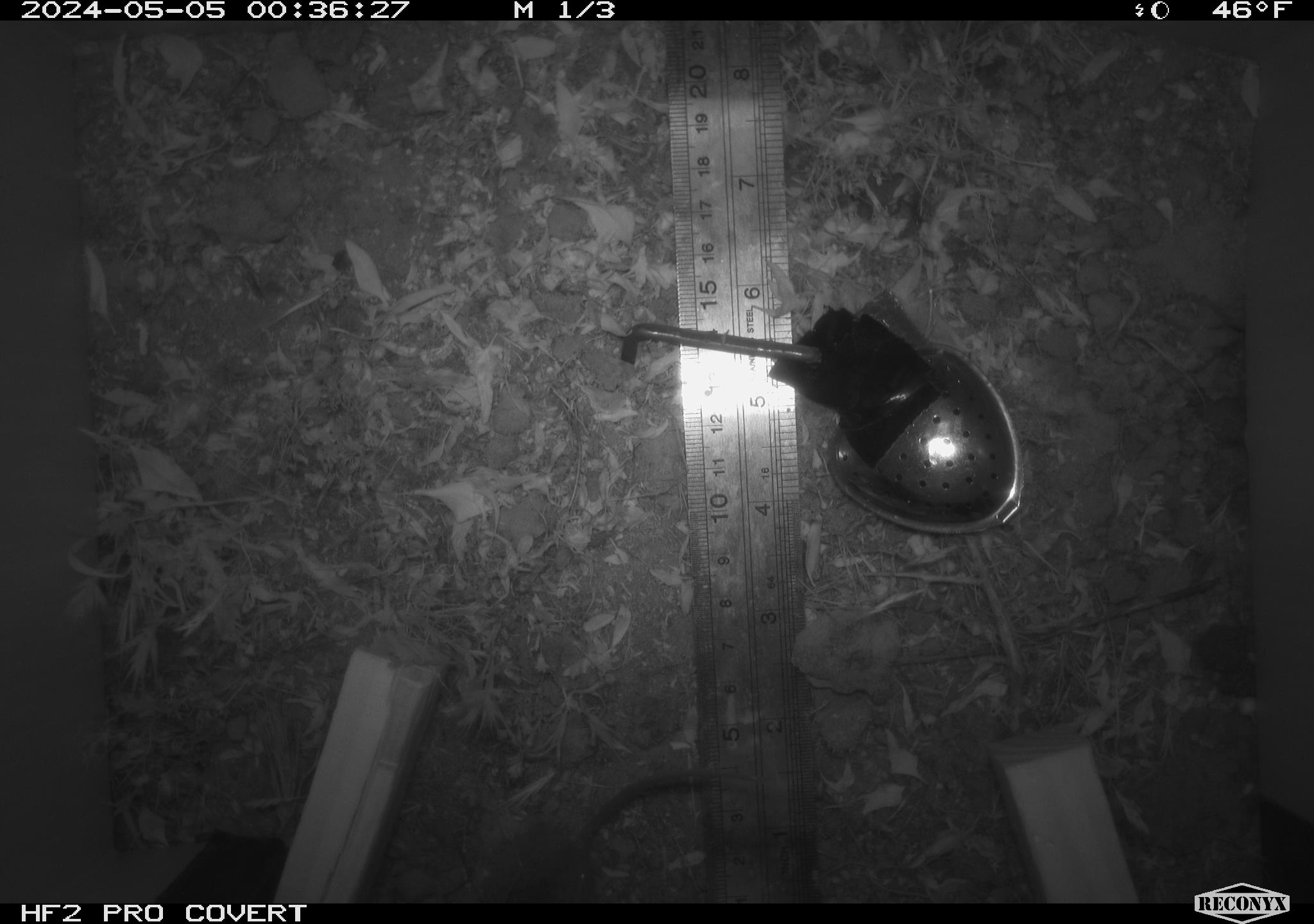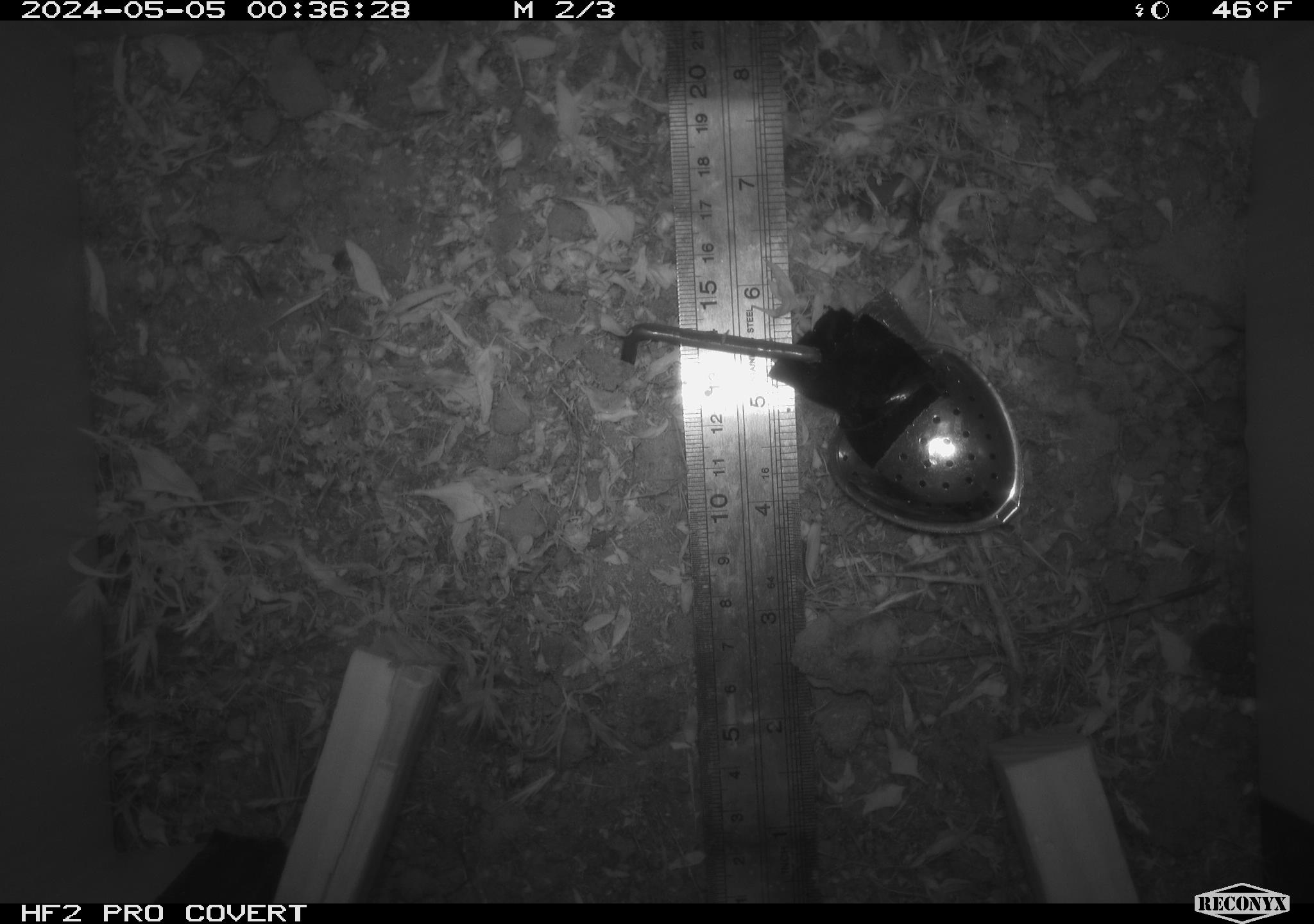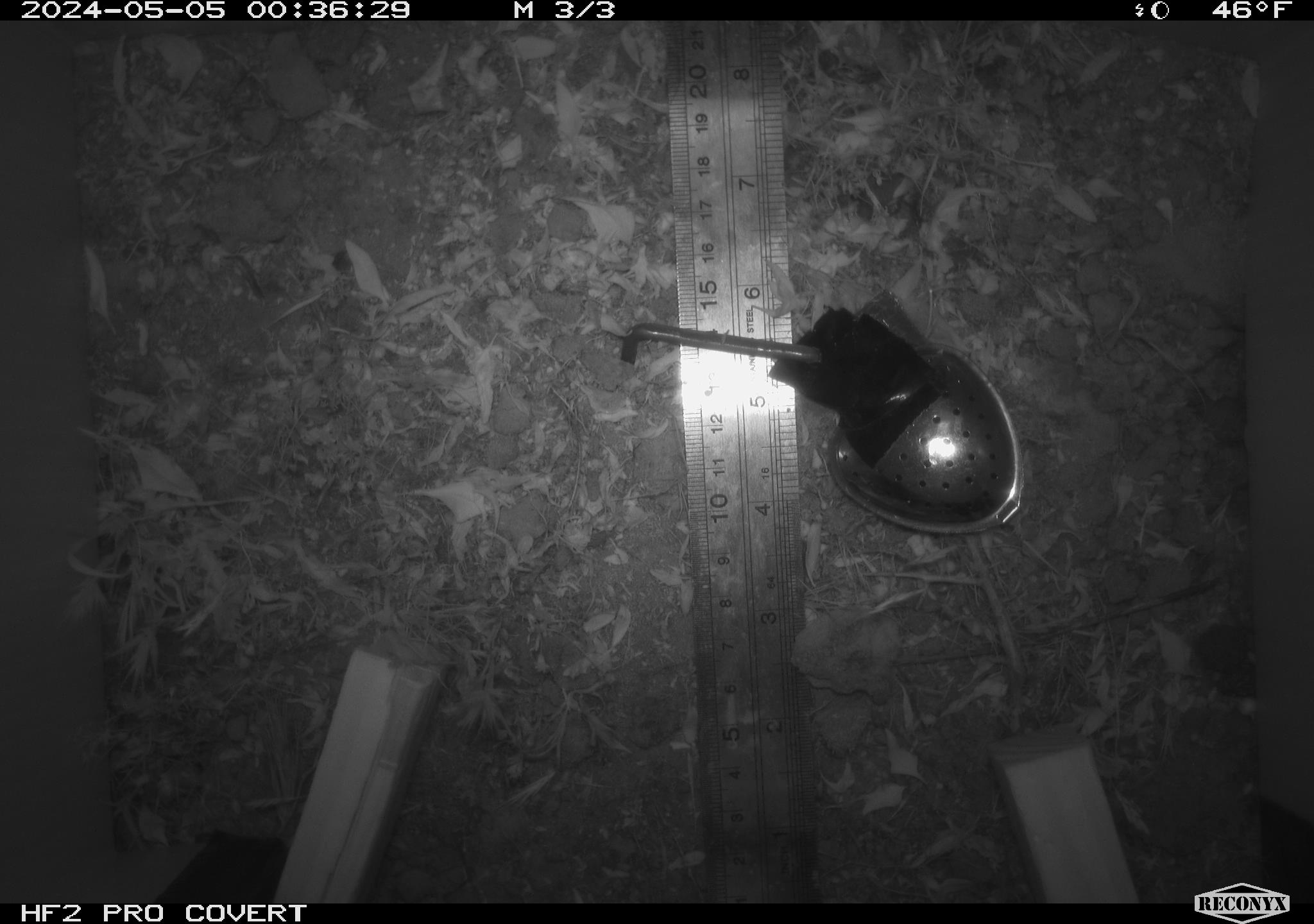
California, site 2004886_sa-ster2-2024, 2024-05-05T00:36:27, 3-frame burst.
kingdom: Animalia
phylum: Chordata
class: Mammalia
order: Rodentia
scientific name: Rodentia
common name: mouse species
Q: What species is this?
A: Mouse species (Rodentia).